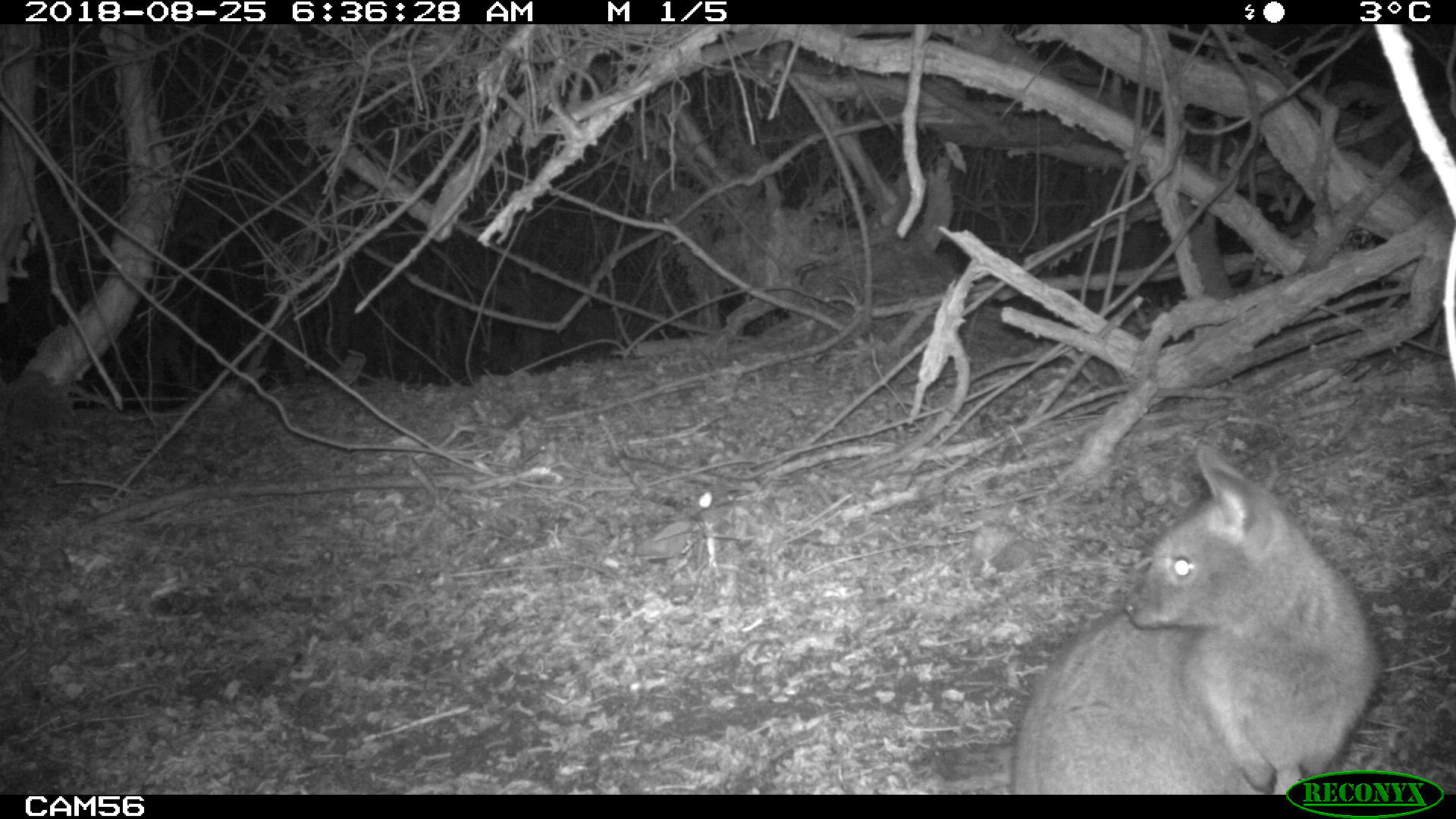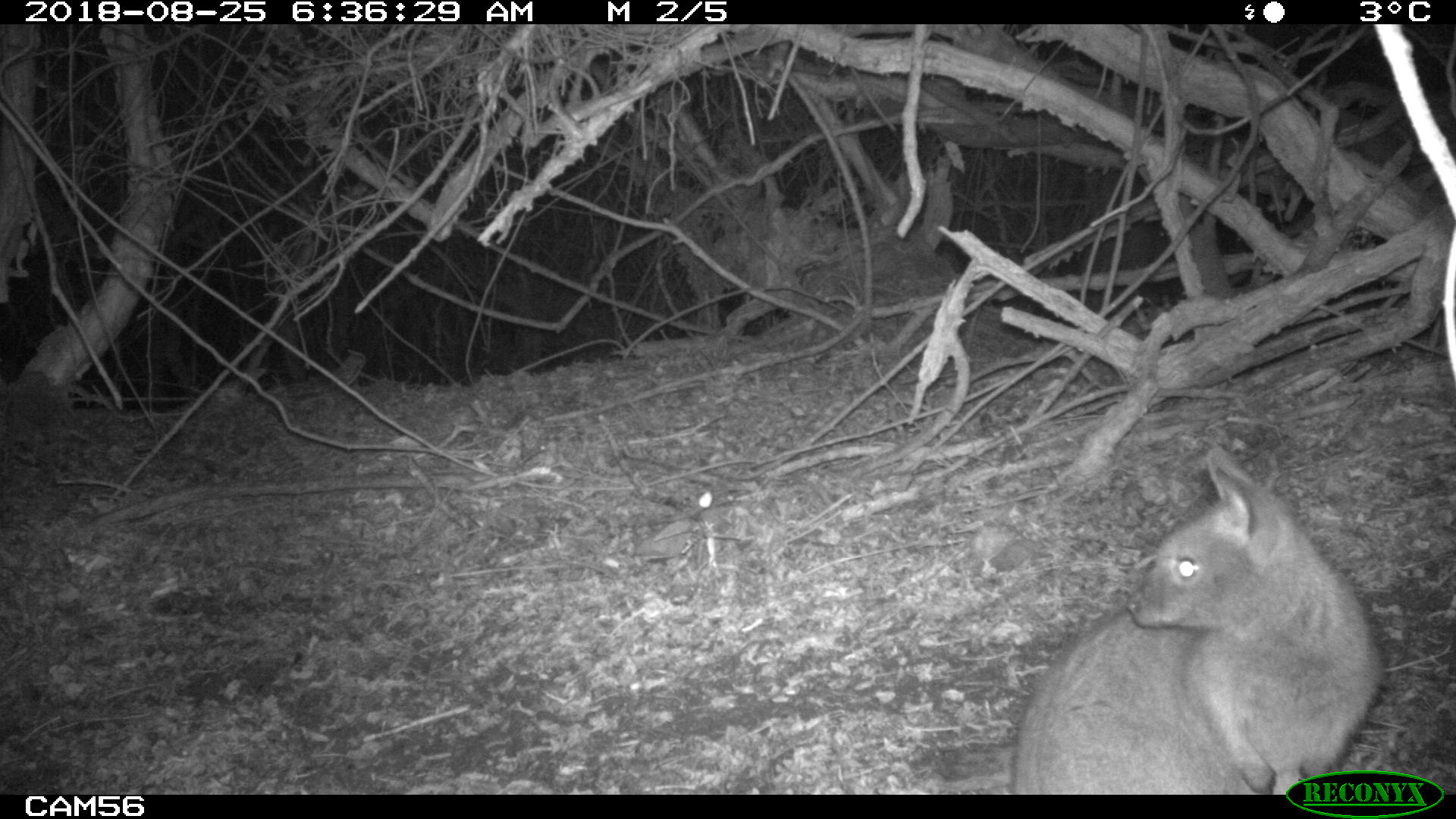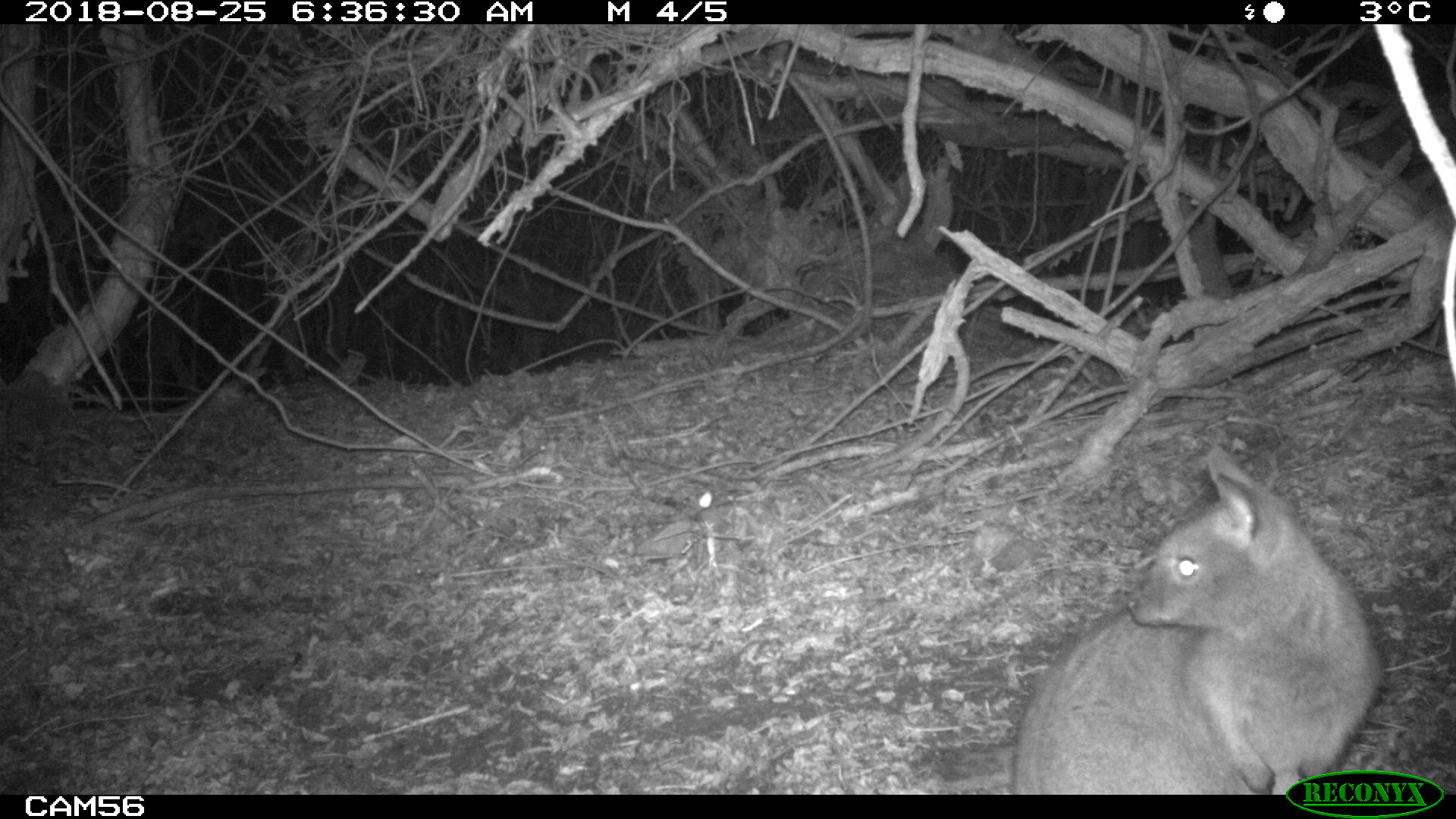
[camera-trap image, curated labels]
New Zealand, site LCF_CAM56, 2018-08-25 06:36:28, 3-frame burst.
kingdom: Animalia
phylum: Chordata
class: Mammalia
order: Diprotodontia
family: Macropodidae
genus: Notamacropus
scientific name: Notamacropus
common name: wallaby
Wallaby (Notamacropus).